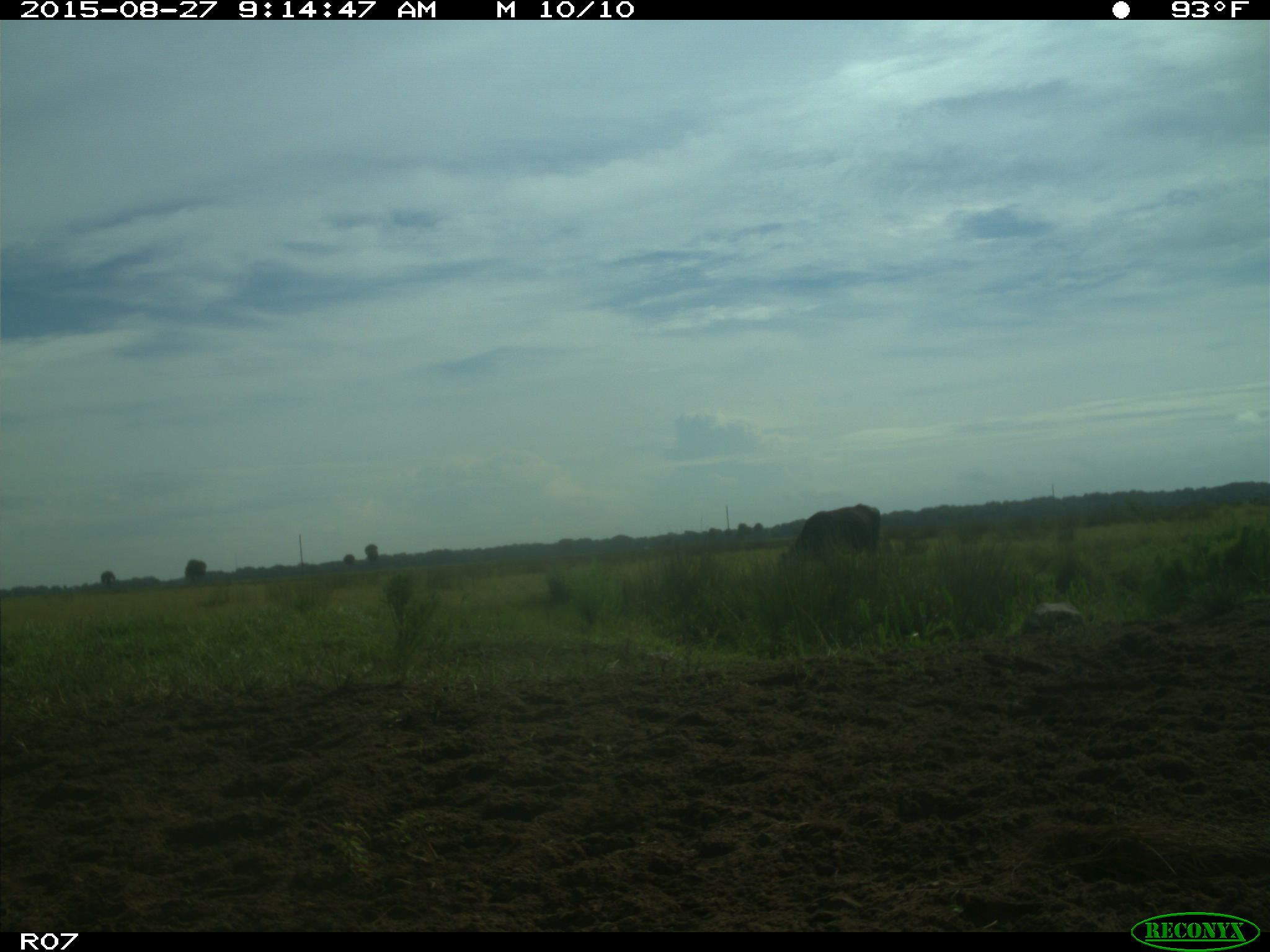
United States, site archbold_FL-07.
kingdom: Animalia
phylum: Chordata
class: Mammalia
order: Artiodactyla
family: Bovidae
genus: Bos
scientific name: Bos taurus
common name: domestic cow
Bos taurus (domestic cow).